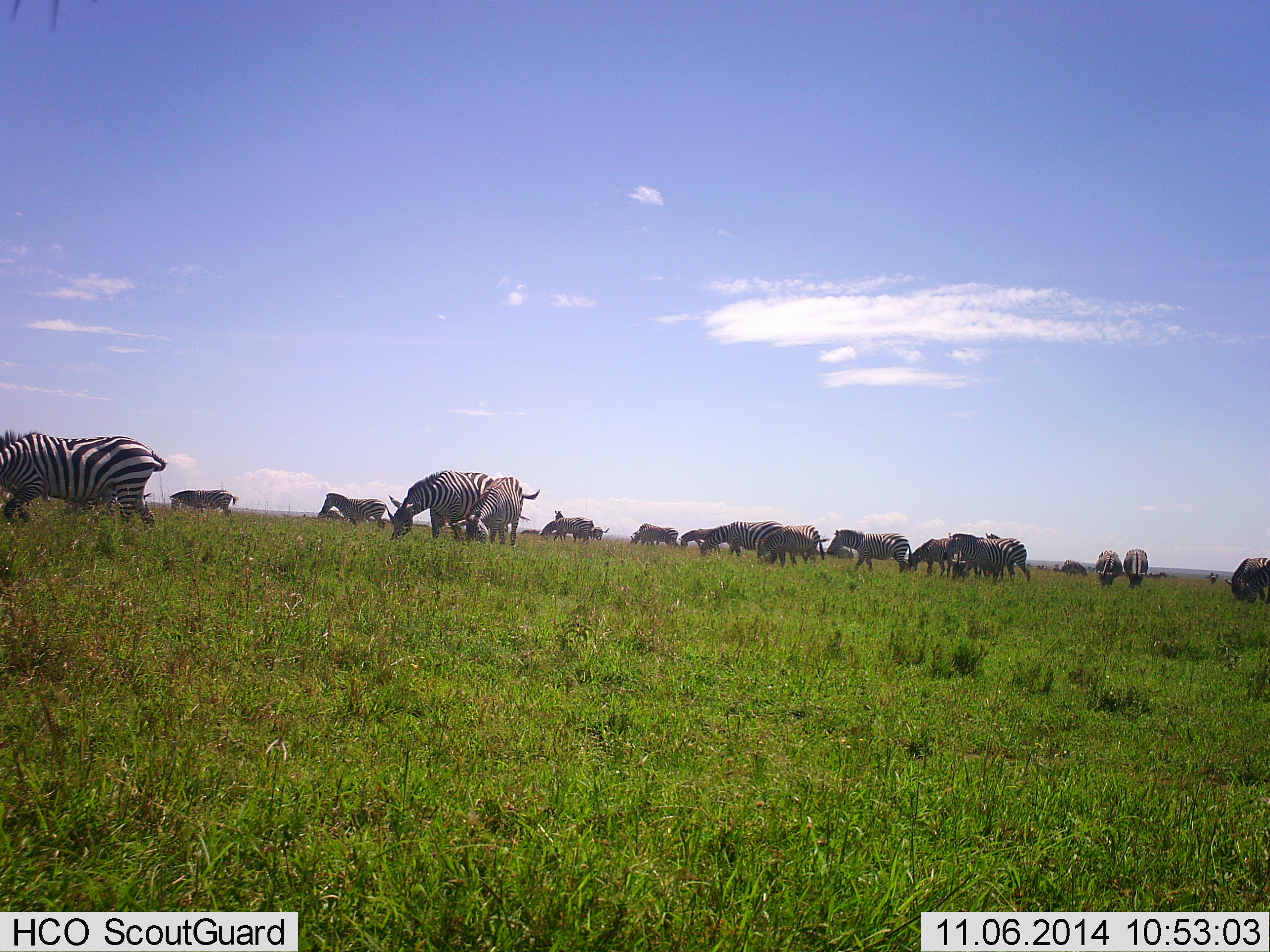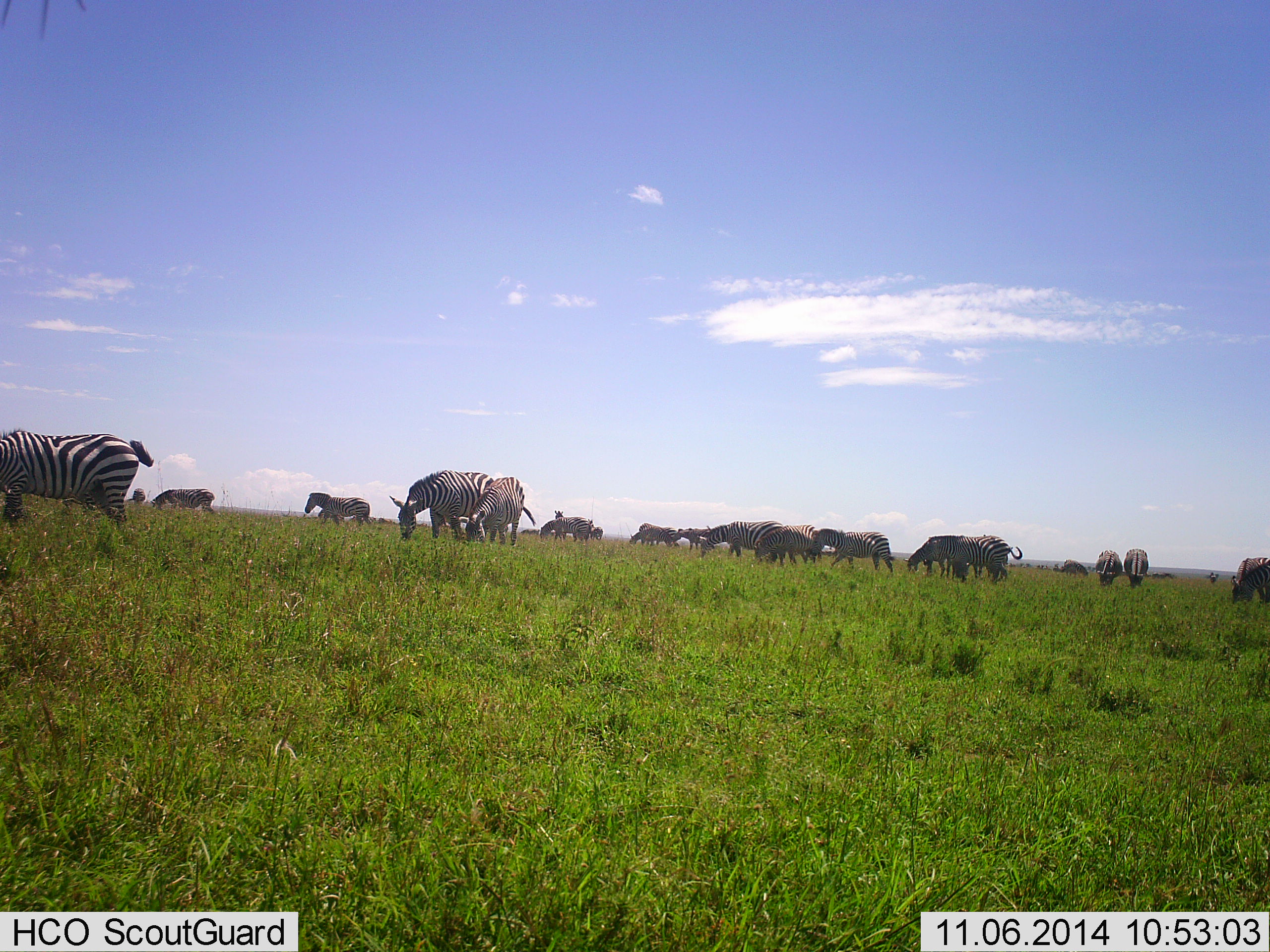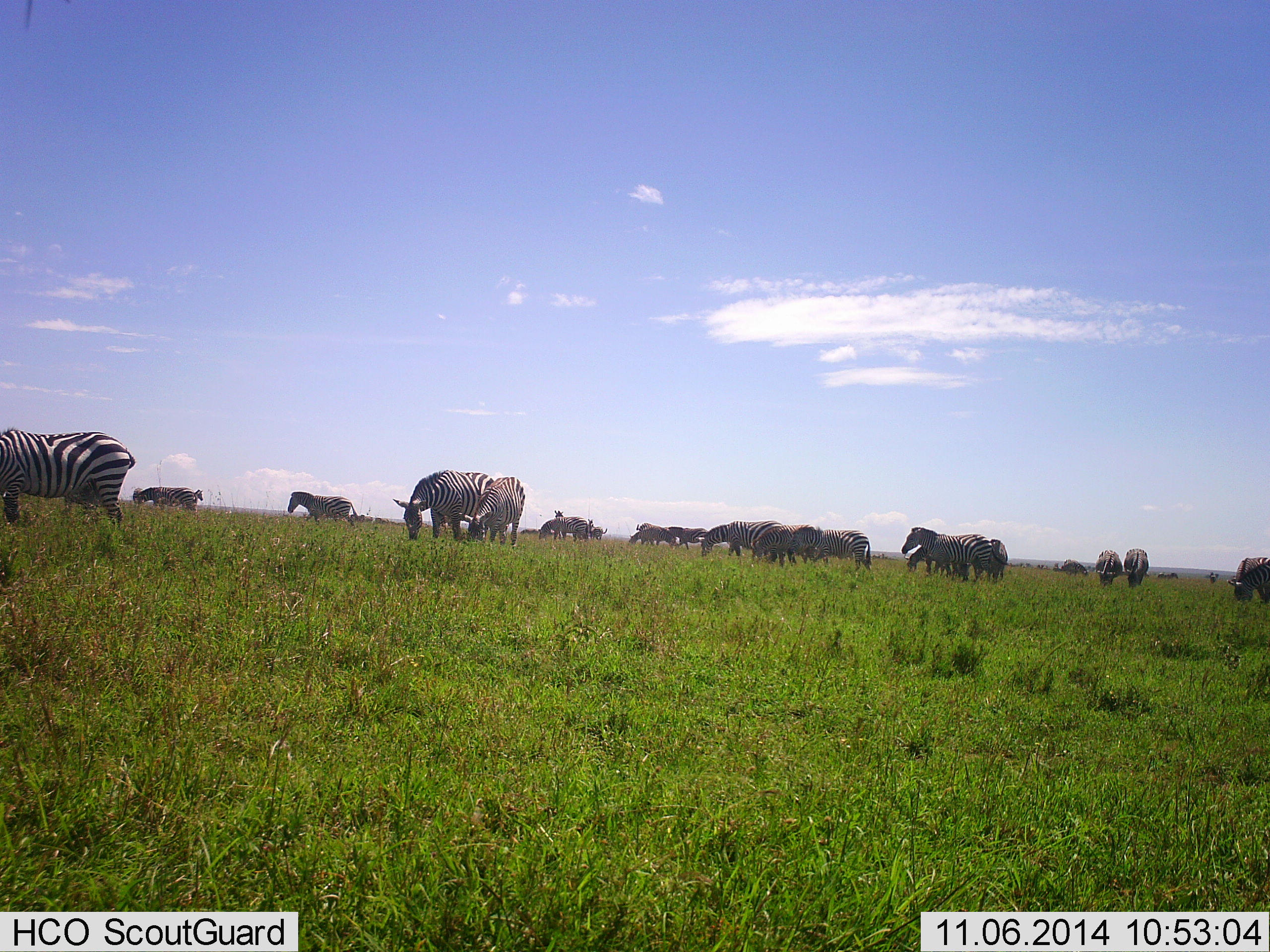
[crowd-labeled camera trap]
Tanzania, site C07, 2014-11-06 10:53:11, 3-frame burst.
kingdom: Animalia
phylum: Chordata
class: Mammalia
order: Perissodactyla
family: Equidae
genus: Equus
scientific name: Equus quagga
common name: plains zebra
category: zebra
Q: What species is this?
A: Zebra (plains zebra) (Equus quagga).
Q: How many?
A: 11-50.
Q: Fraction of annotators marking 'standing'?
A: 18%.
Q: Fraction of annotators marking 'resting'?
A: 0%.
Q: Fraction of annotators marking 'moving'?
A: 18%.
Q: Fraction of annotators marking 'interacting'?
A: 0%.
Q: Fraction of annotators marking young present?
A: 0%.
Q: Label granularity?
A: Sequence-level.